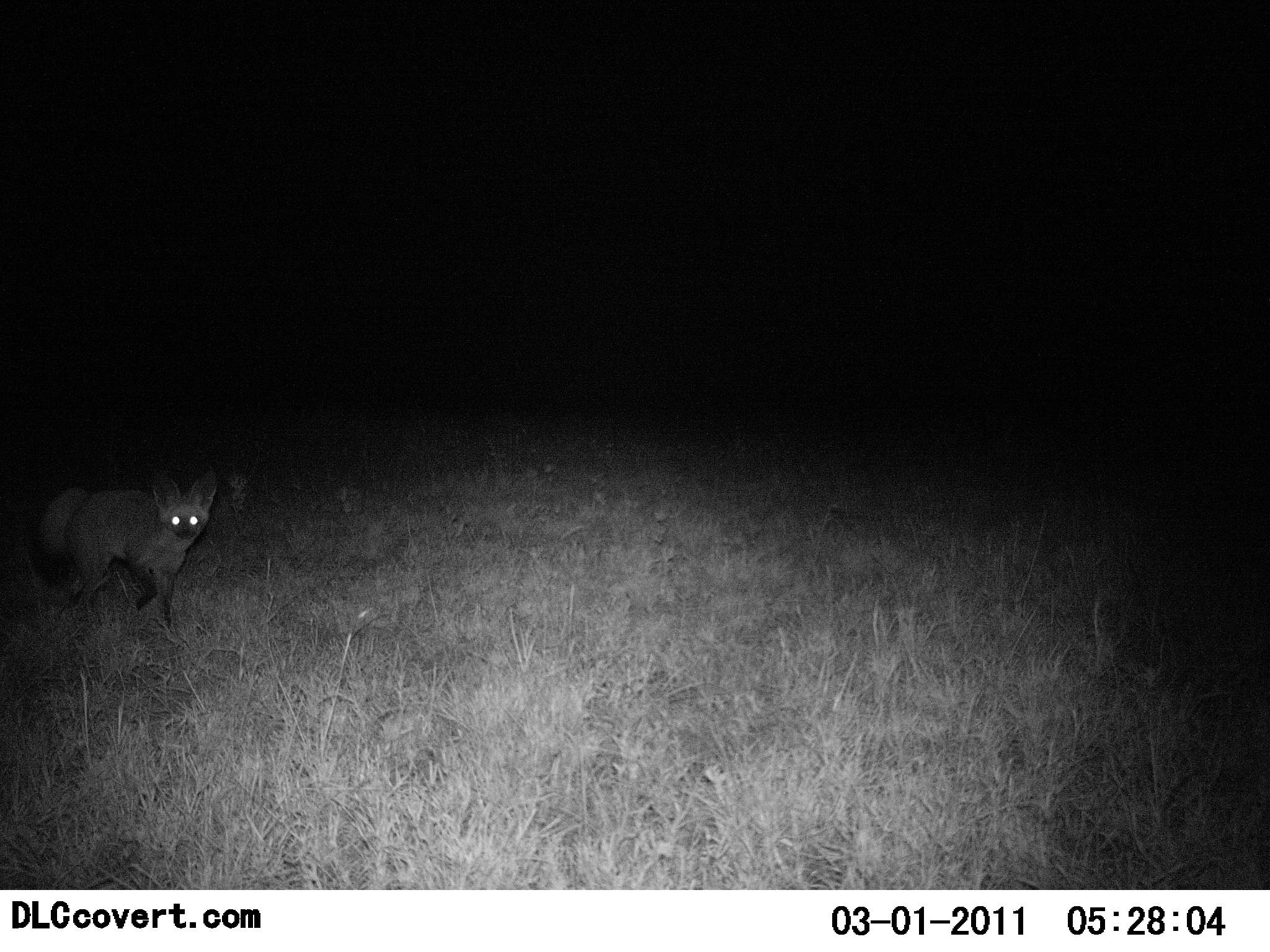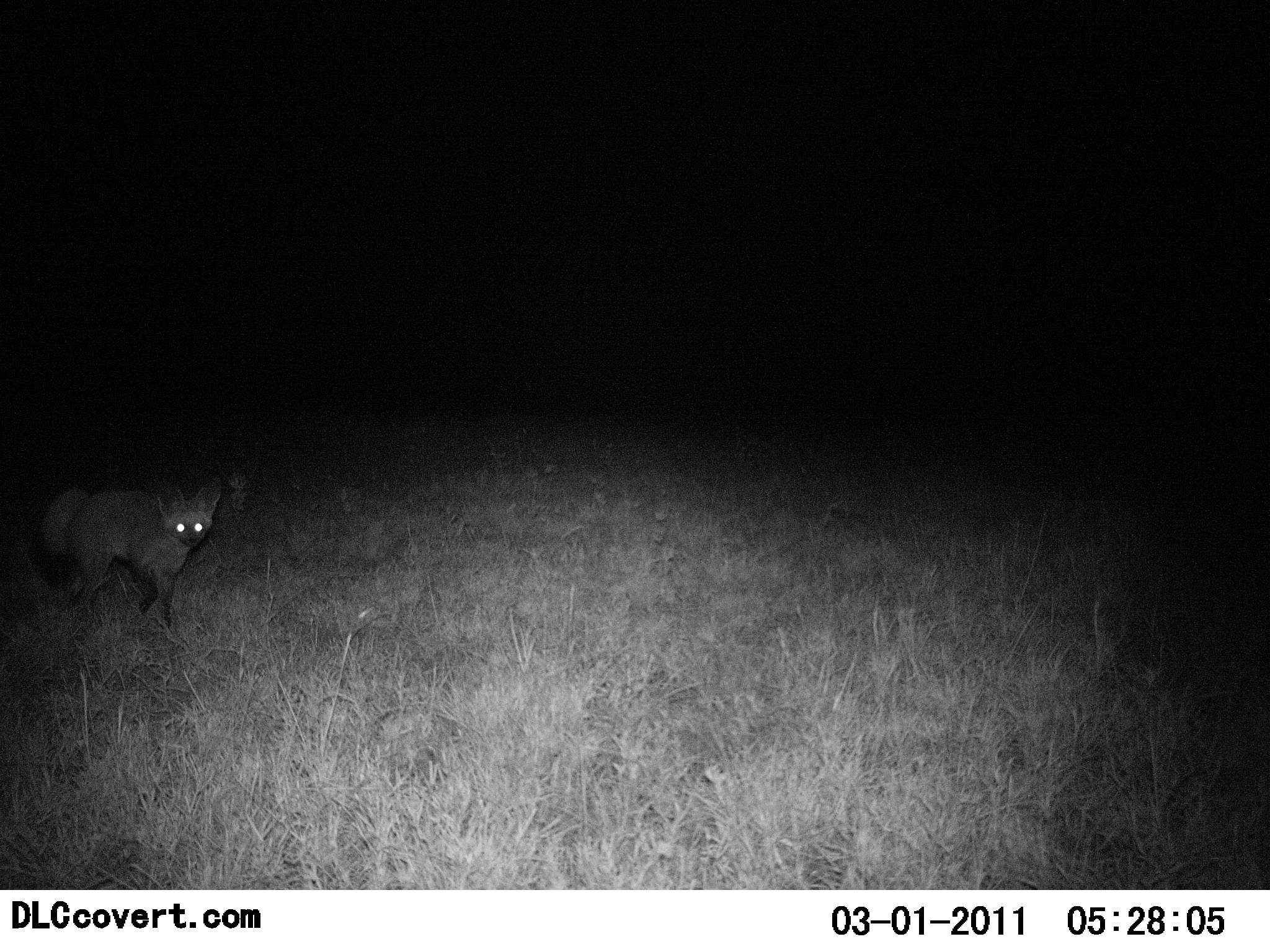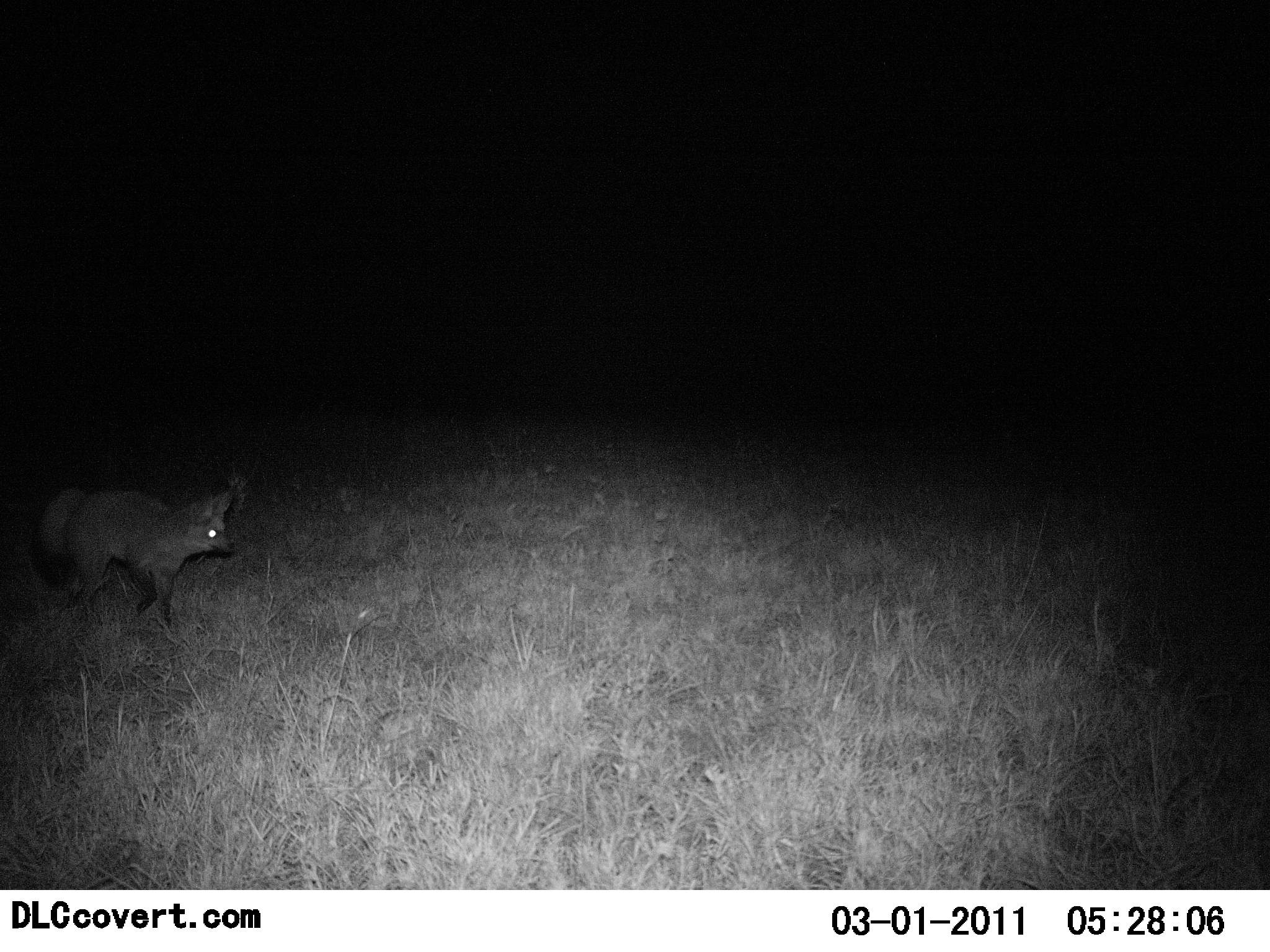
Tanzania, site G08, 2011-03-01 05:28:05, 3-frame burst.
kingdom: Animalia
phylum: Chordata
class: Mammalia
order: Carnivora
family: Canidae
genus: Otocyon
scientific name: Otocyon megalotis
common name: bat-eared fox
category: batearedfox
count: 1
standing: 62%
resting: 0%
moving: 46%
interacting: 0%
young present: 0%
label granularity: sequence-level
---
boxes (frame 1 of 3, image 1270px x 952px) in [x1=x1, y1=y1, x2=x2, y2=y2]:
animal: [x1=33, y1=469, x2=222, y2=628]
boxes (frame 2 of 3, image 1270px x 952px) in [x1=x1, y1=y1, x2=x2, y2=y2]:
animal: [x1=44, y1=481, x2=224, y2=631]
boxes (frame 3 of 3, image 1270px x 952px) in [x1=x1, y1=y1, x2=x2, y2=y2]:
animal: [x1=39, y1=486, x2=236, y2=632]